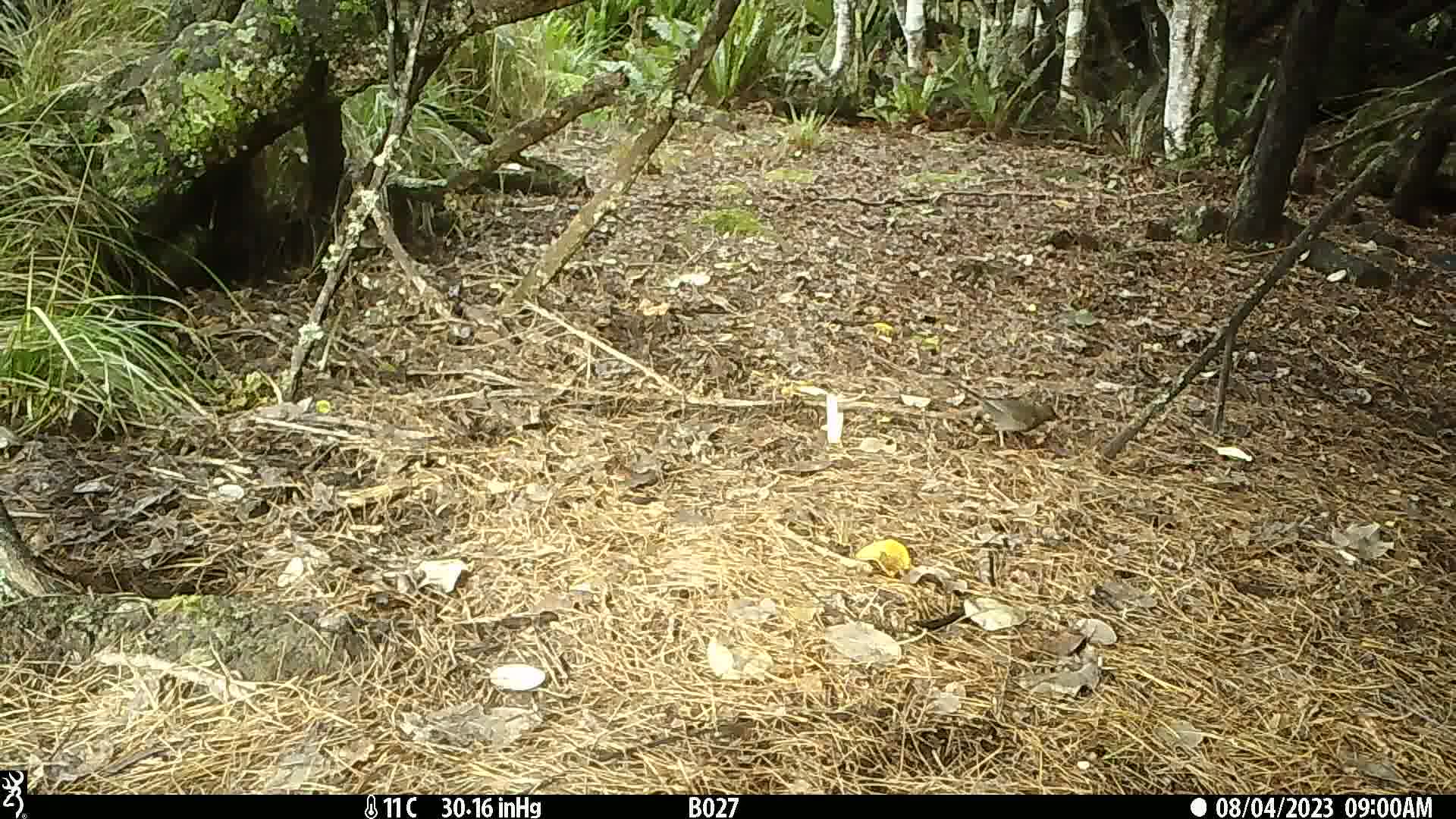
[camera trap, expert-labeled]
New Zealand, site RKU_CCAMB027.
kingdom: Animalia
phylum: Chordata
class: Aves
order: Passeriformes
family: Turdidae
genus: Turdus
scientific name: Turdus merula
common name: eurasian blackbird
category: blackbird